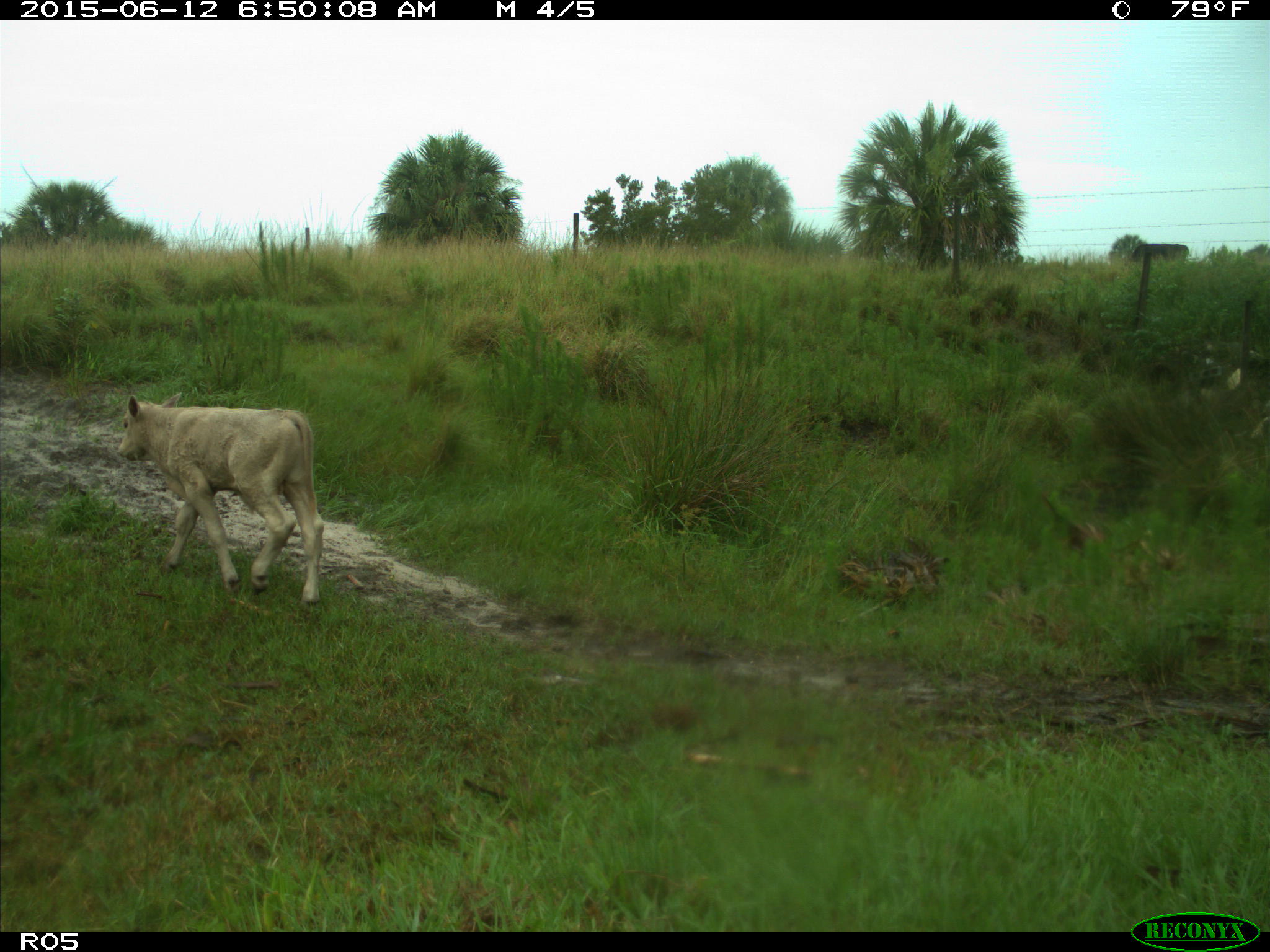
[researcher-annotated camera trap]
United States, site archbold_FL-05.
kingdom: Animalia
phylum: Chordata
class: Mammalia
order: Artiodactyla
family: Bovidae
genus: Bos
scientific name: Bos taurus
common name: domestic cow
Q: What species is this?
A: Bos taurus (domestic cow).